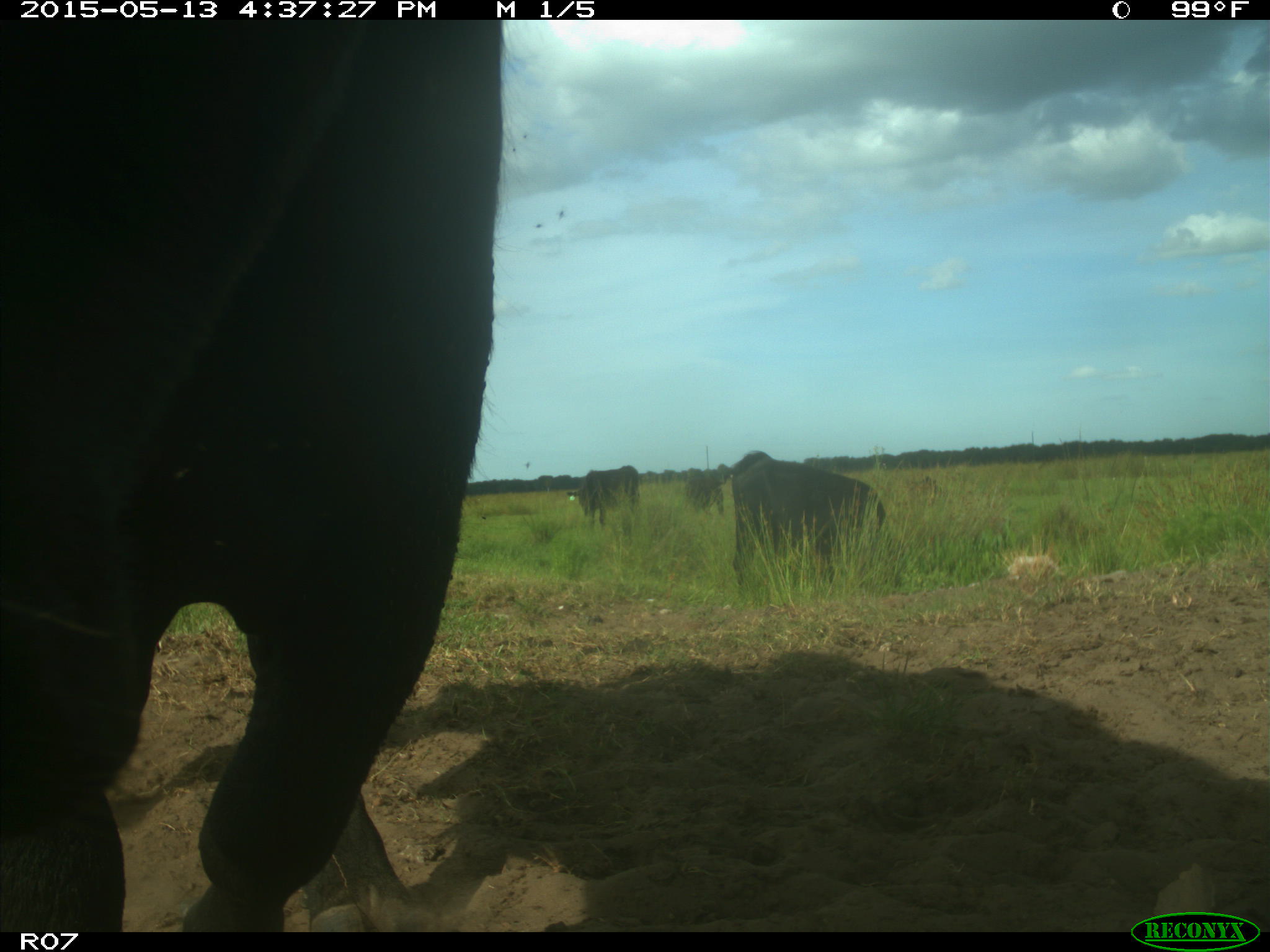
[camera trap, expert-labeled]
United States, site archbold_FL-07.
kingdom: Animalia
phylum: Chordata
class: Mammalia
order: Artiodactyla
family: Bovidae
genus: Bos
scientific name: Bos taurus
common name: domestic cow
Bos taurus (domestic cow).